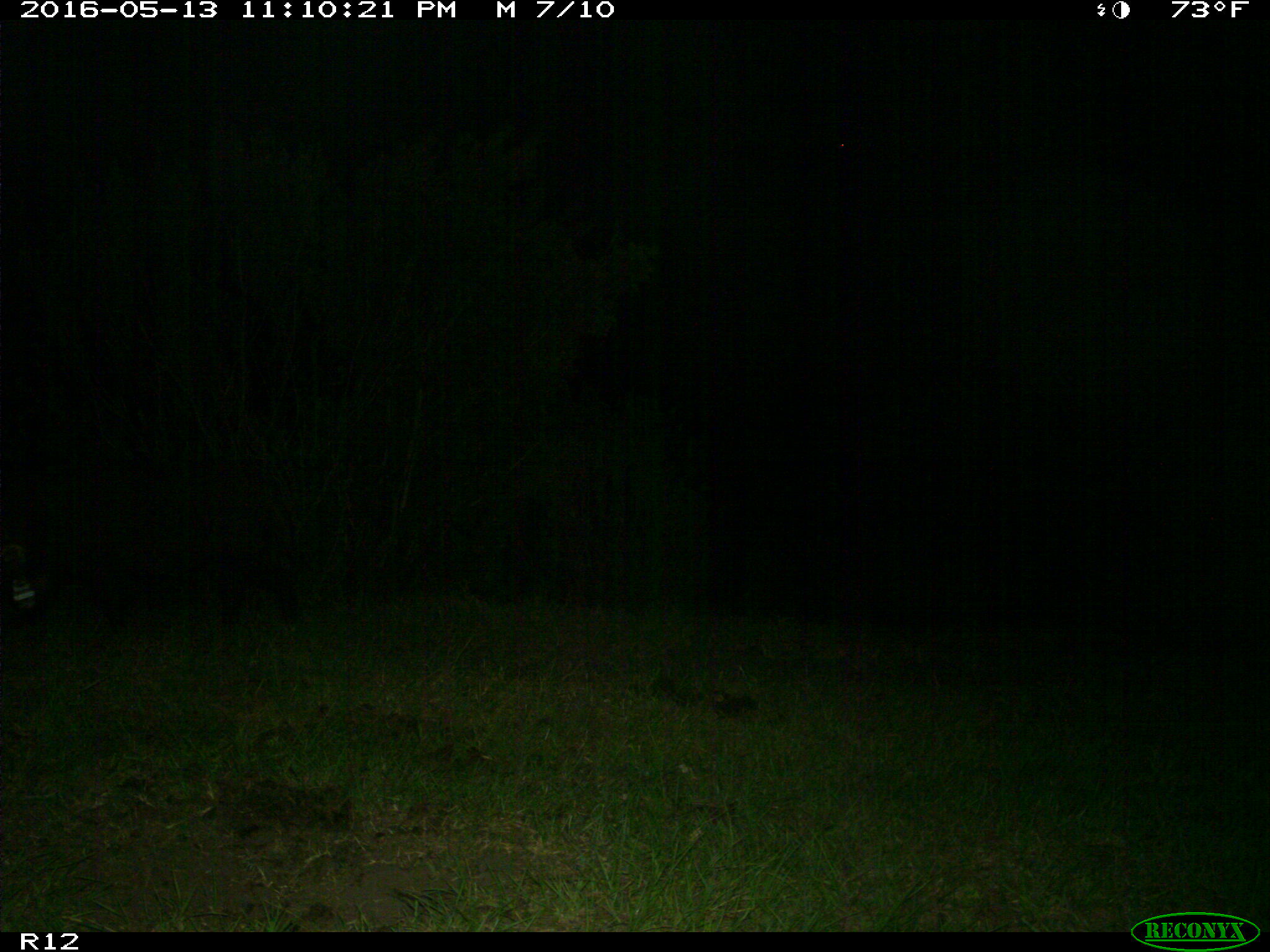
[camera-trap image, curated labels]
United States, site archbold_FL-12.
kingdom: Animalia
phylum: Chordata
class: Mammalia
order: Artiodactyla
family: Suidae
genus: Sus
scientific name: Sus scrofa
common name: wild boar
Sus scrofa (wild boar).